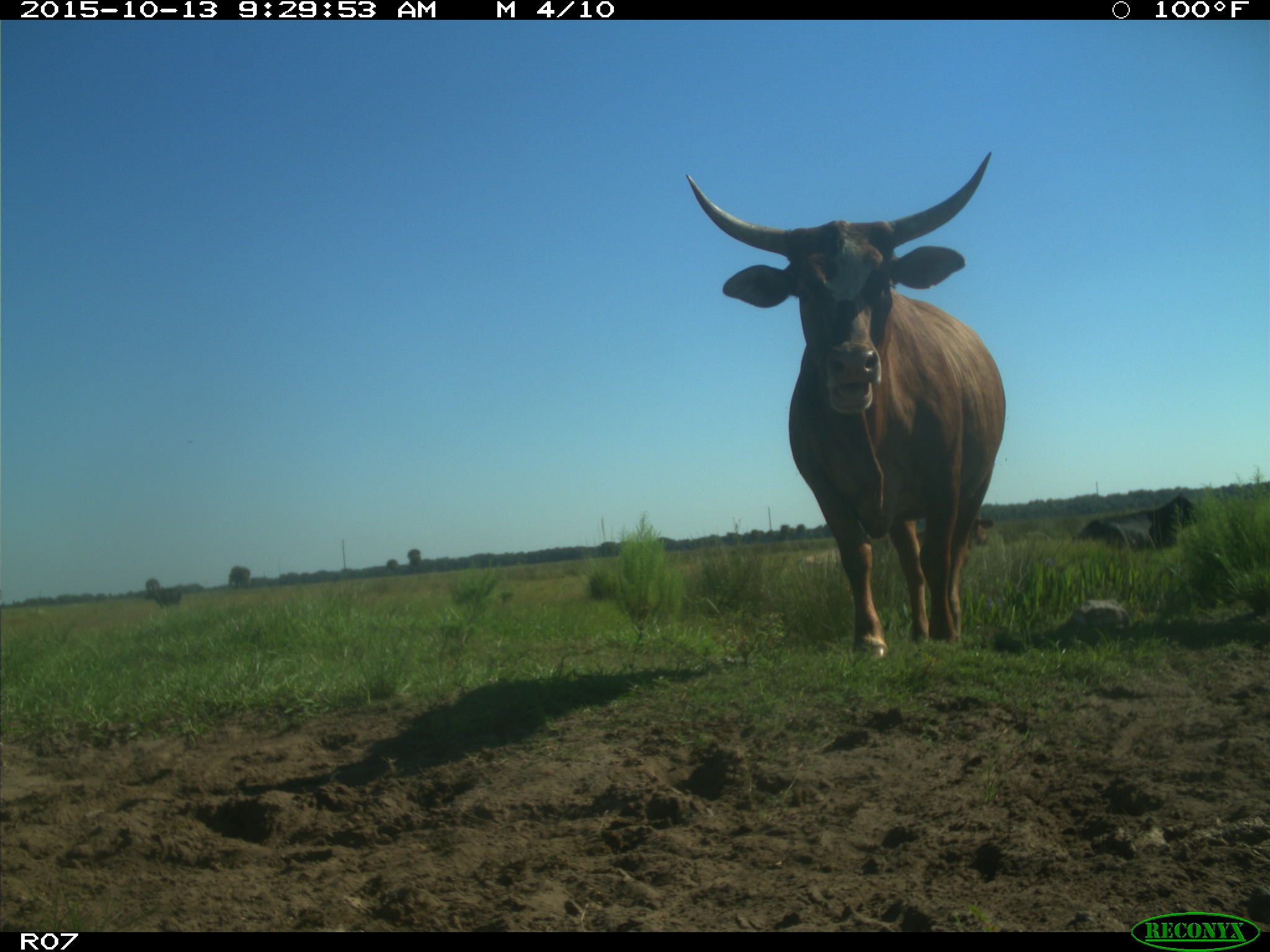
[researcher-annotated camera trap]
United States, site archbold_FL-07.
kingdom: Animalia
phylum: Chordata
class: Mammalia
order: Artiodactyla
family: Bovidae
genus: Bos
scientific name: Bos taurus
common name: domestic cow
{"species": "Bos taurus (domestic cow)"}